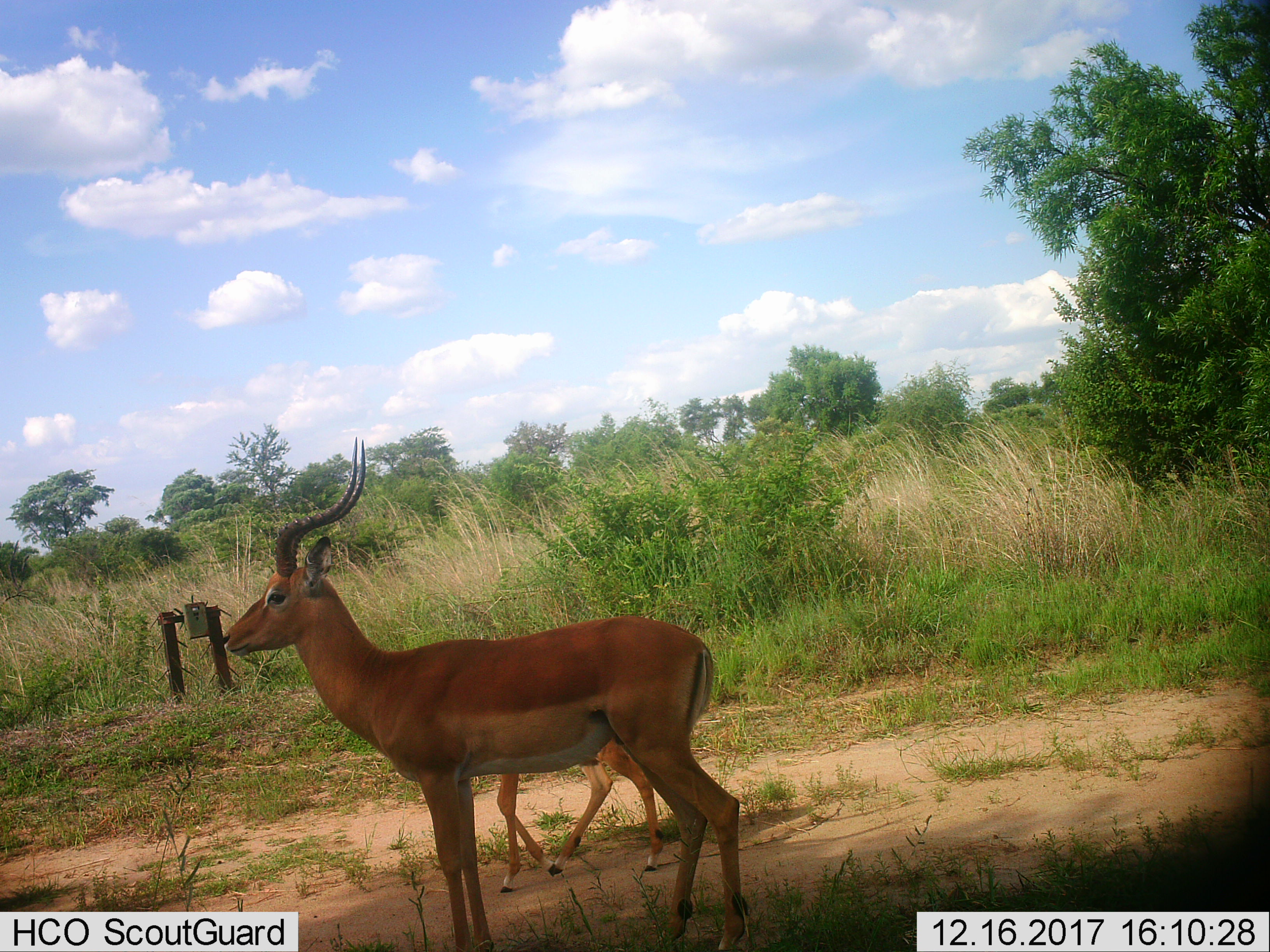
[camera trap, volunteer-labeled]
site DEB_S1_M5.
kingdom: Animalia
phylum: Chordata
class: Mammalia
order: Artiodactyla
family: Bovidae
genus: Aepyceros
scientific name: Aepyceros melampus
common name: impala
Impala (Aepyceros melampus), count 2. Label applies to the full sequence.